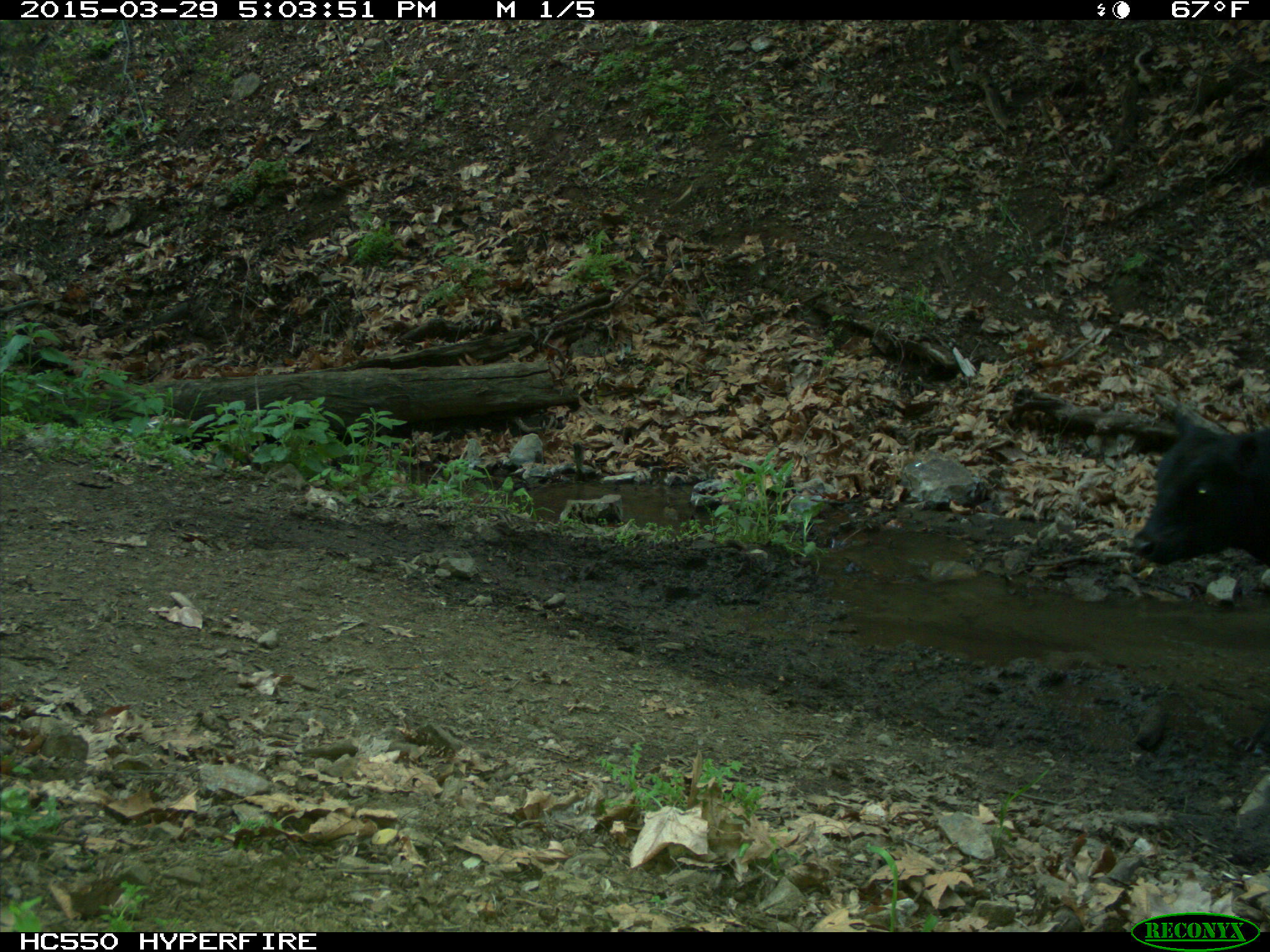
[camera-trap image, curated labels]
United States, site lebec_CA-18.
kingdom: Animalia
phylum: Chordata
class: Mammalia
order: Artiodactyla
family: Bovidae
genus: Bos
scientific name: Bos taurus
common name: domestic cow